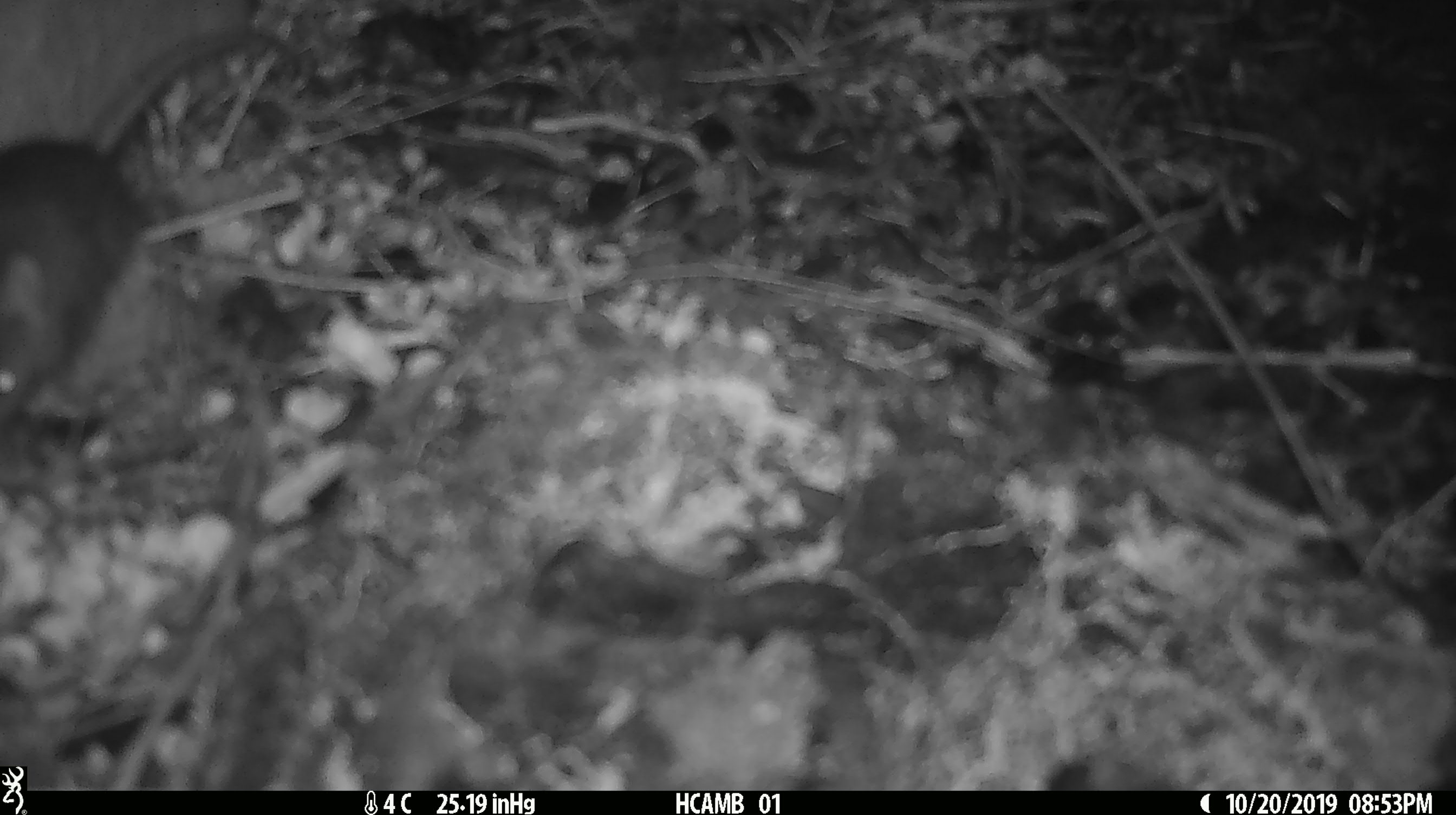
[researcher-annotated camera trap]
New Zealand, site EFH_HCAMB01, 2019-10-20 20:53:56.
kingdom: Animalia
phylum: Chordata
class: Mammalia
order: Rodentia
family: Muridae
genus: Mus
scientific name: Mus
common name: mouse